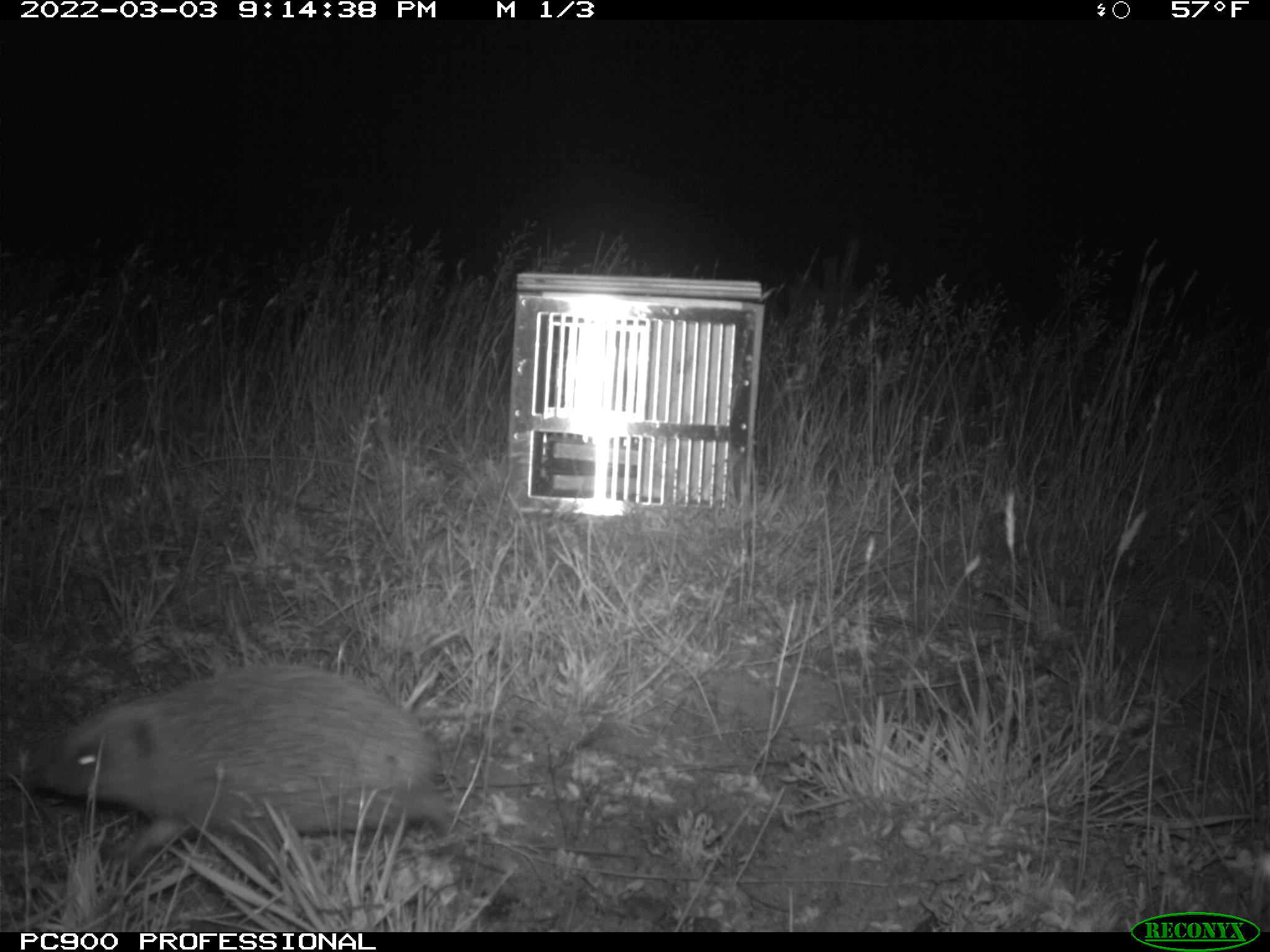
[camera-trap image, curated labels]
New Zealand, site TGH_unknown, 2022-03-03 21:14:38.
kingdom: Animalia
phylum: Chordata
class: Mammalia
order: Eulipotyphla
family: Erinaceidae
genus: Erinaceus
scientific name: Erinaceus europaeus europaeus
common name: european hedgehog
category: hedgehog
Hedgehog (european hedgehog) (Erinaceus europaeus europaeus).